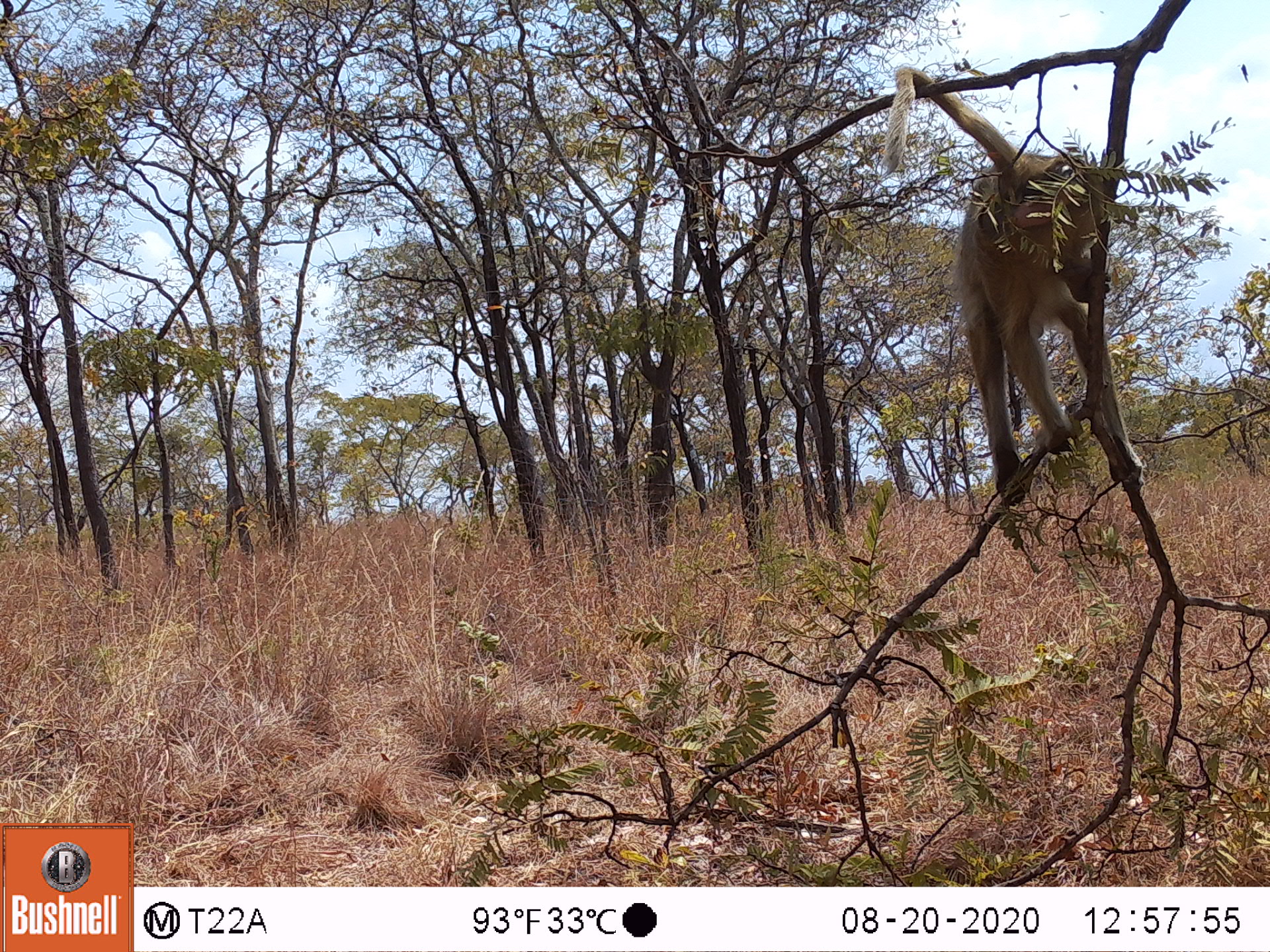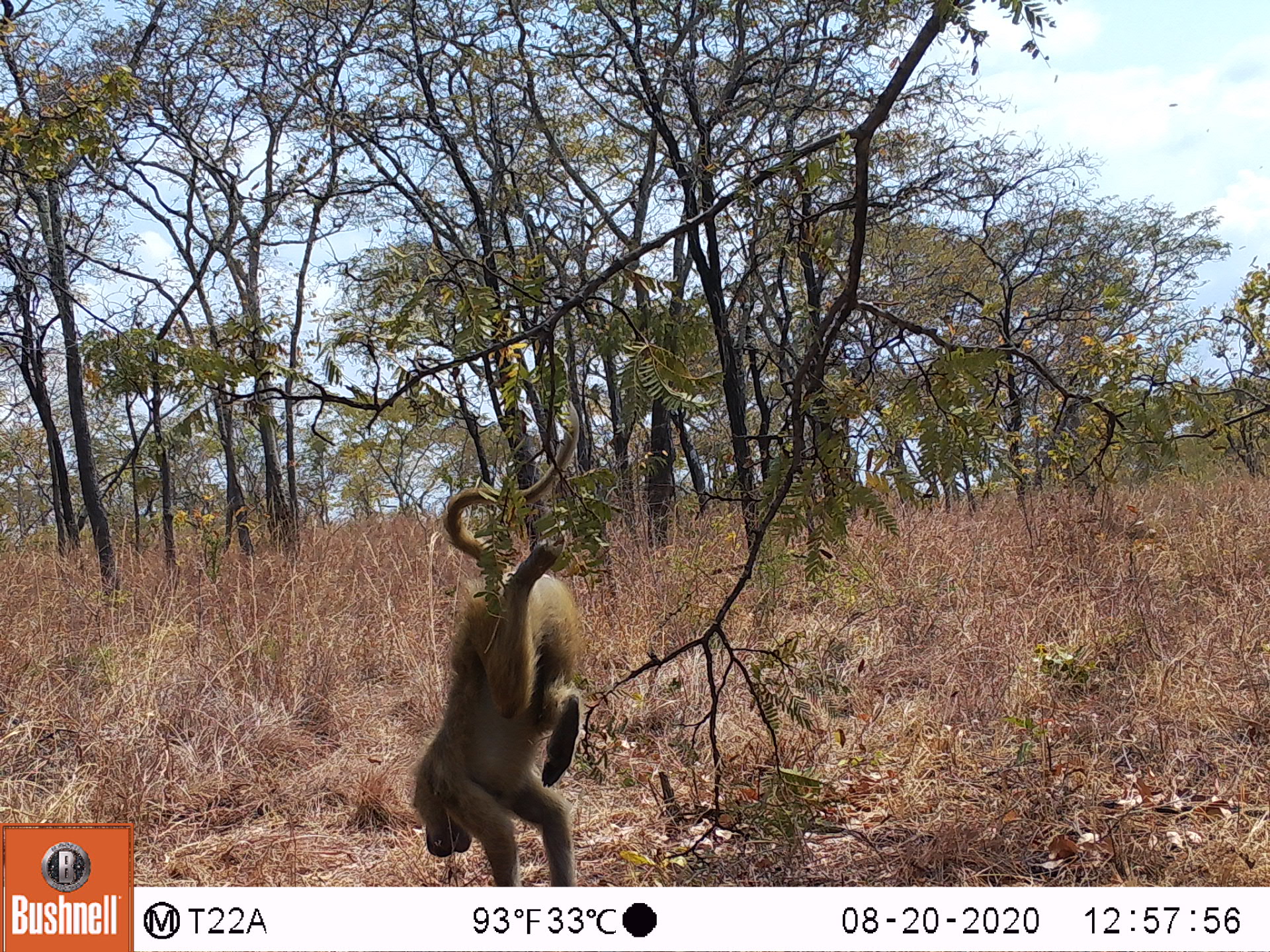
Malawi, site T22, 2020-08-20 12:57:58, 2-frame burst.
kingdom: Animalia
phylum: Chordata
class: Mammalia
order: Primates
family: Cercopithecidae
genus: Papio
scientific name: Papio cynocephalus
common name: yellow baboon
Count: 1.